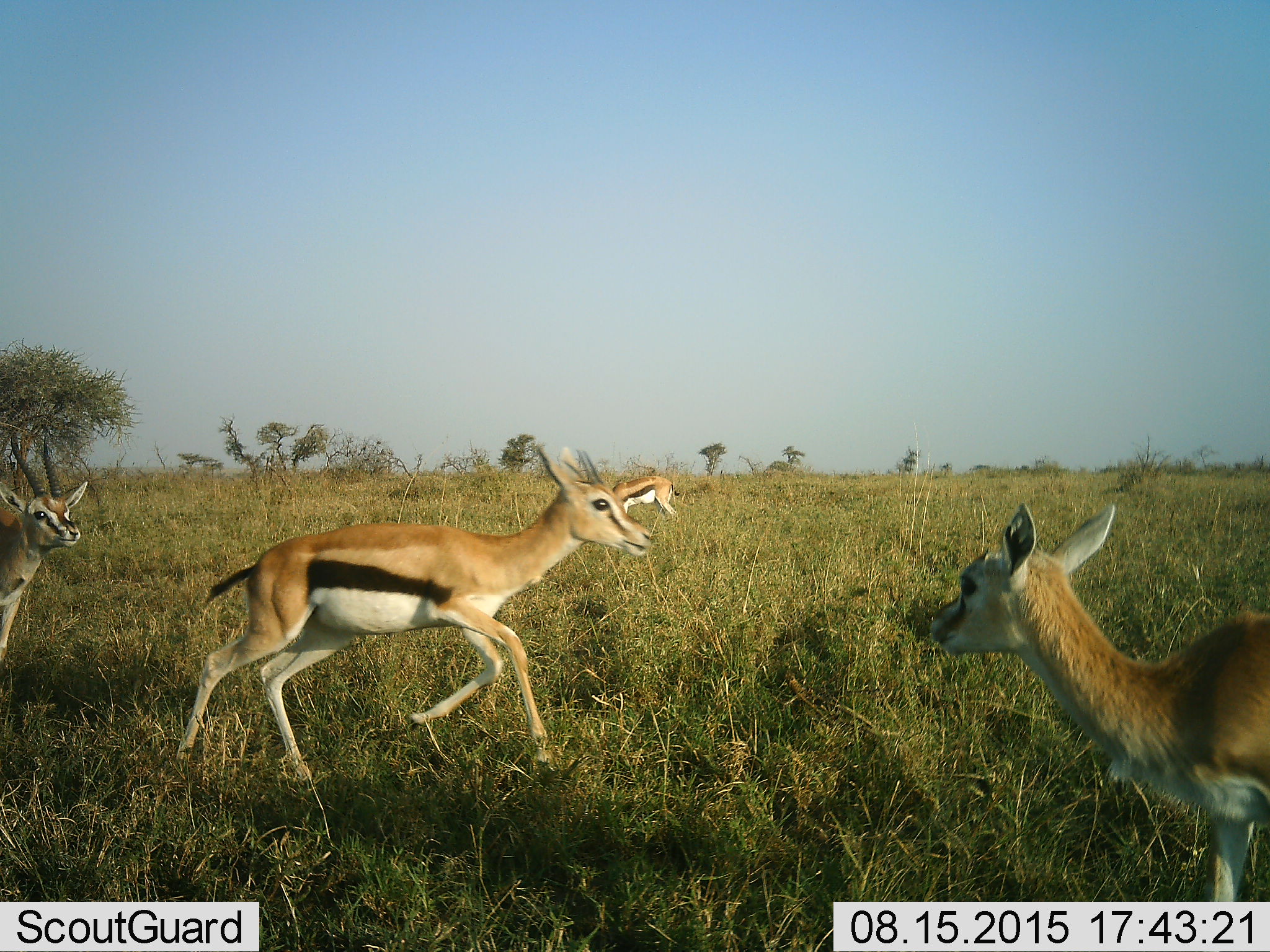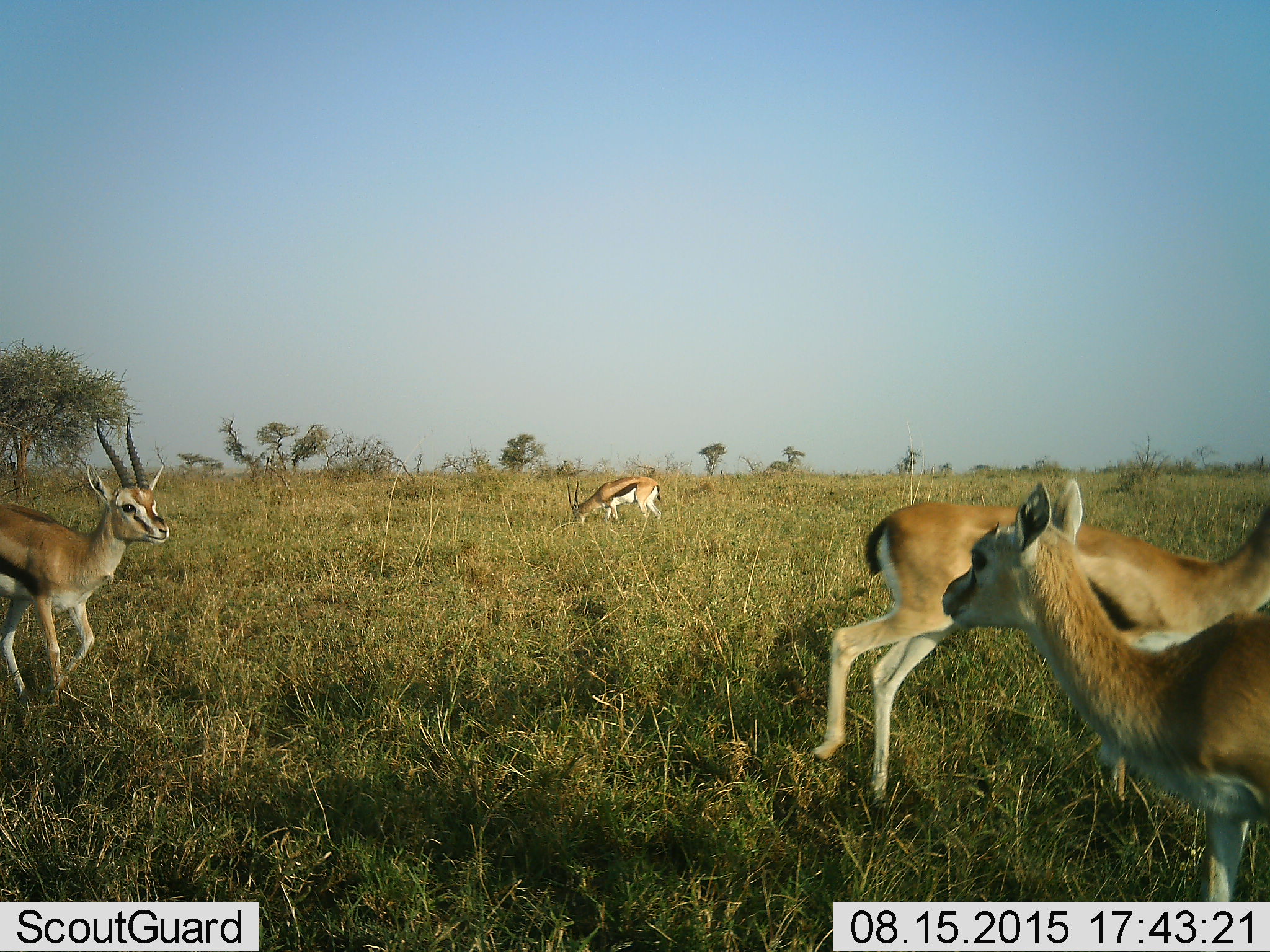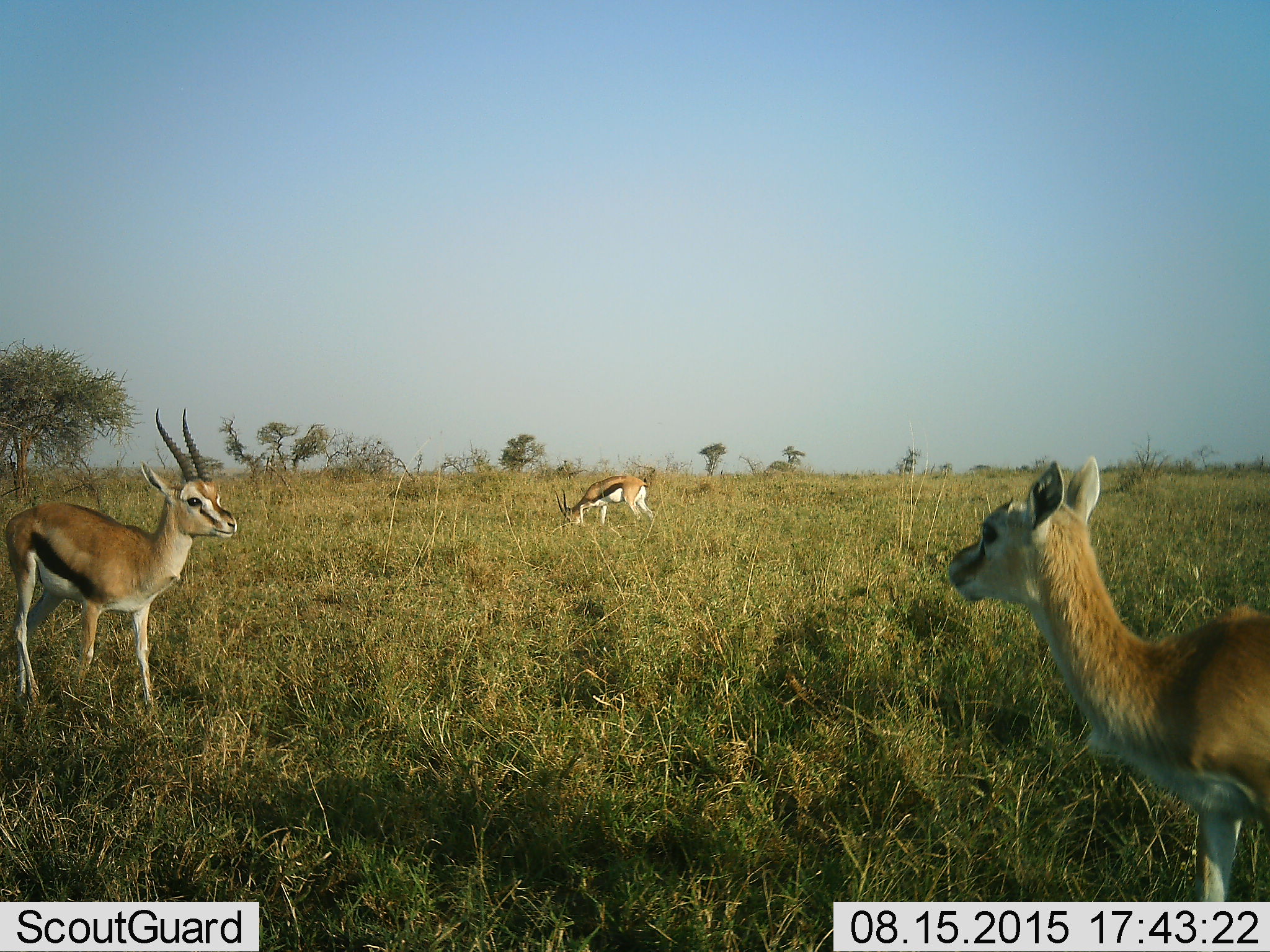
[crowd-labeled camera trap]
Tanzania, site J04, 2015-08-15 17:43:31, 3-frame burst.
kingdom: Animalia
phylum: Chordata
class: Mammalia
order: Artiodactyla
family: Bovidae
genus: Eudorcas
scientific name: Eudorcas thomsonii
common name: thomson's gazelle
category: gazellethomsons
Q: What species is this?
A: Gazellethomsons (thomson's gazelle) (Eudorcas thomsonii).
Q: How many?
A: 4.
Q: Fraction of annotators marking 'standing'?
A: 50%.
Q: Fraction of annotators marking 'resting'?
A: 0%.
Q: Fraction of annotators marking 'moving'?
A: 88%.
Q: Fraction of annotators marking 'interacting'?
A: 12%.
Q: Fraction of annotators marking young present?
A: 62%.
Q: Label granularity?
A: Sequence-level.